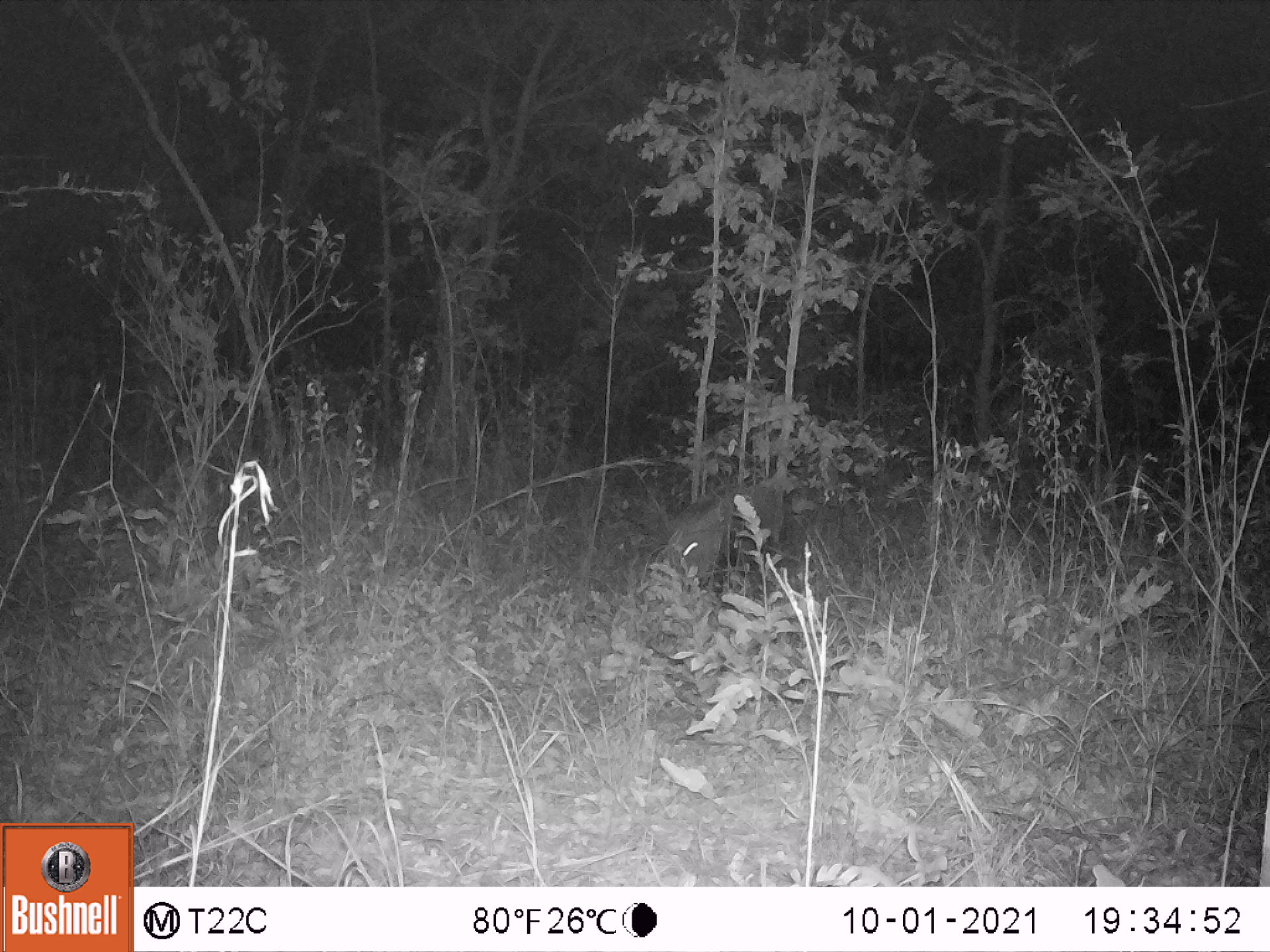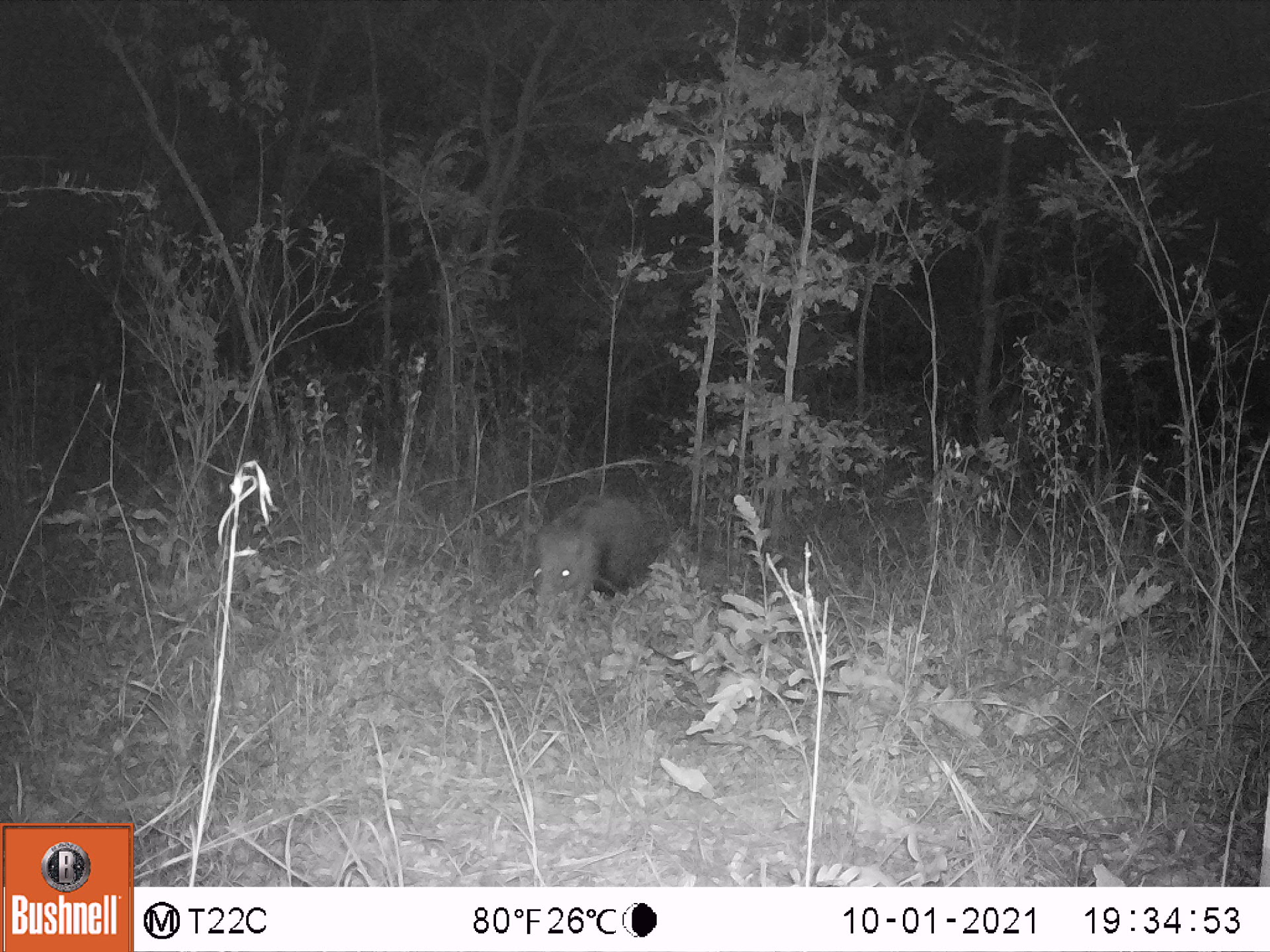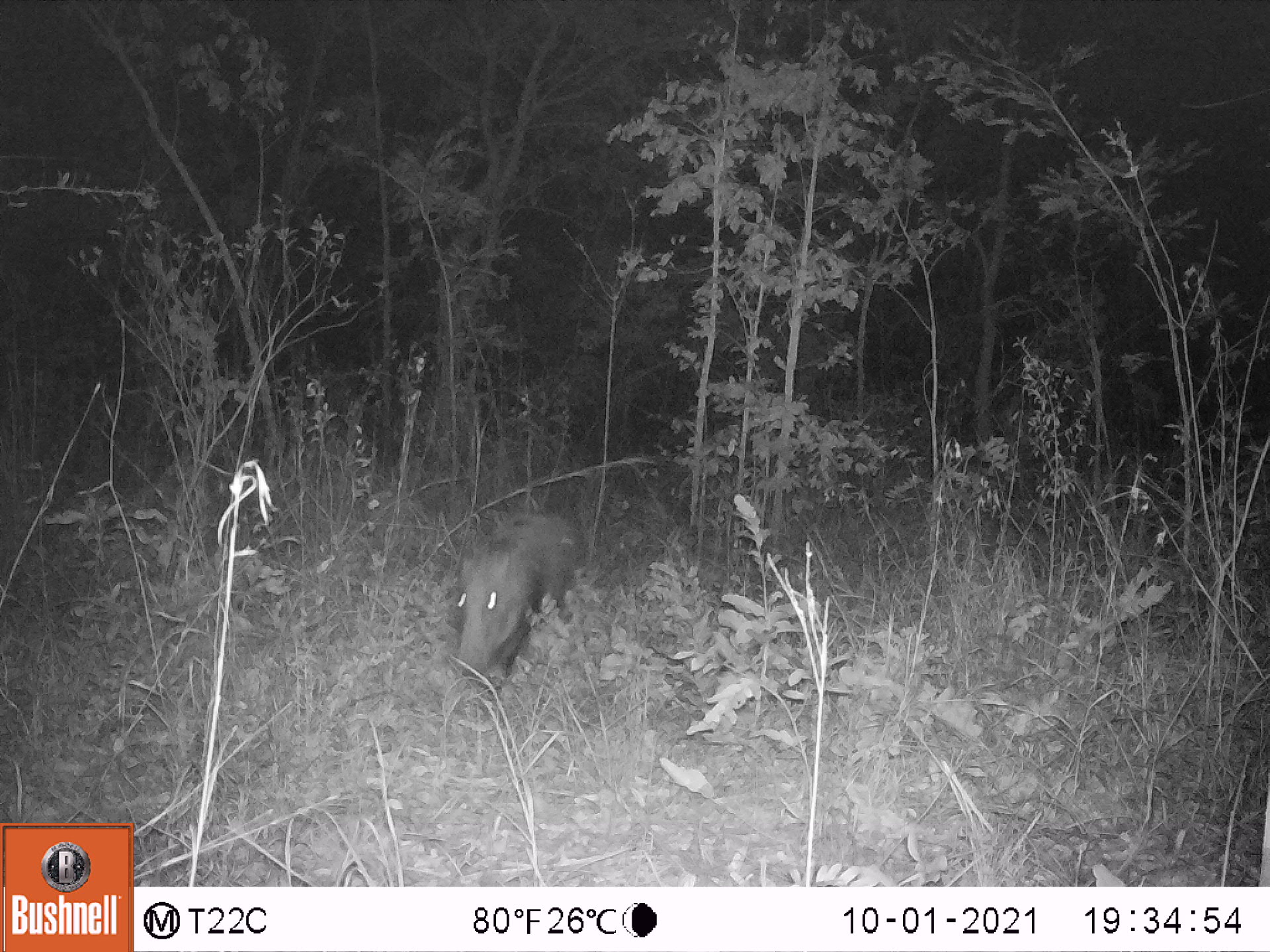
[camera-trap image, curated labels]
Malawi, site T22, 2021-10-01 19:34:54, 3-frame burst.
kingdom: Animalia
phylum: Chordata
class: Mammalia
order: Artiodactyla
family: Suidae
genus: Potamochoerus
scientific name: Potamochoerus larvatus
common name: bushpig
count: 1